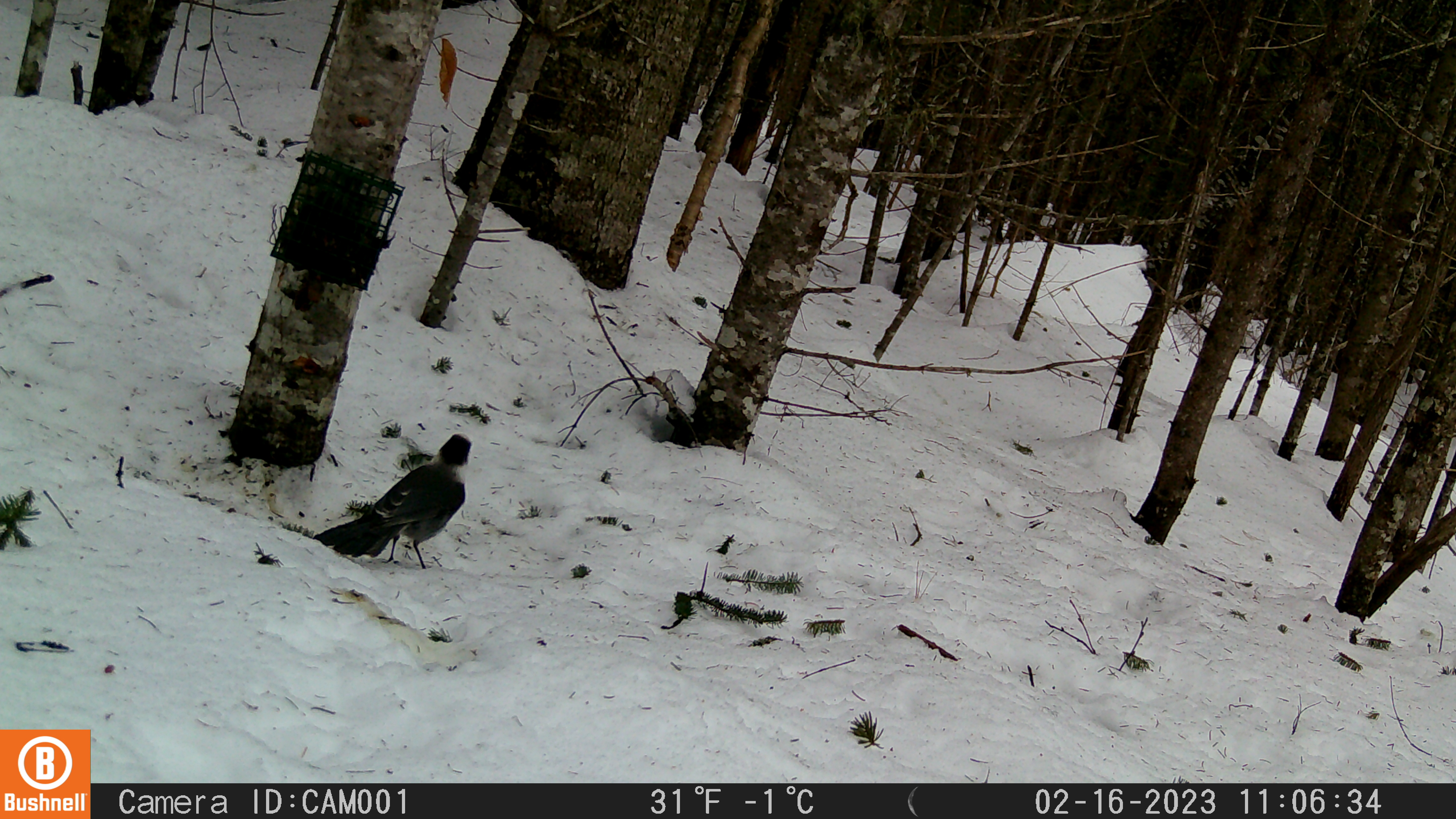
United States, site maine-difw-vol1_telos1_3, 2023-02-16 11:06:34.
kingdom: Animalia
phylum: Chordata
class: Aves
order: Passeriformes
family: Corvidae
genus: Perisoreus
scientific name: Perisoreus canadensis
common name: canada jay